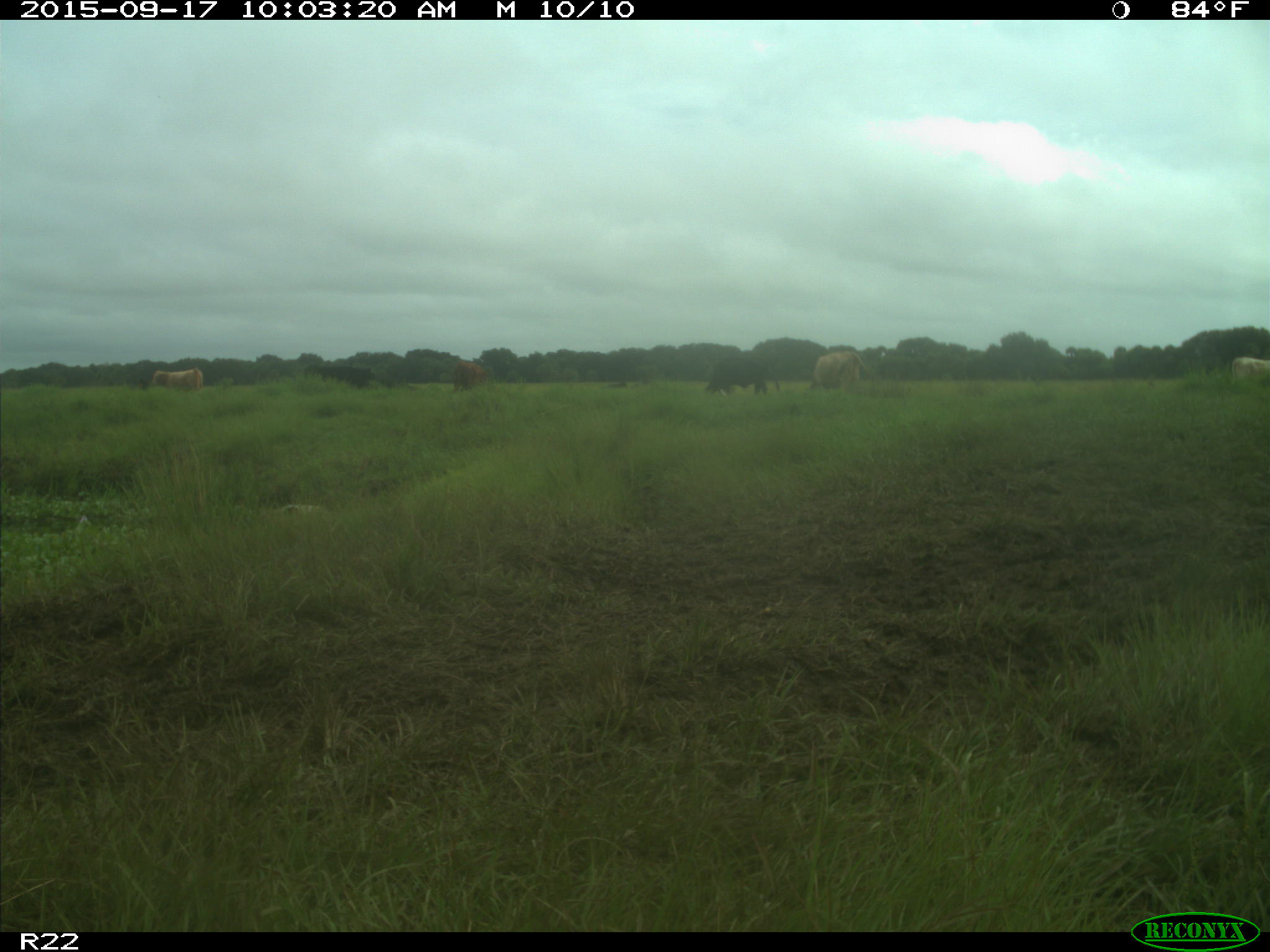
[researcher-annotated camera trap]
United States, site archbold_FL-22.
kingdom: Animalia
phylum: Chordata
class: Mammalia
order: Artiodactyla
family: Bovidae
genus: Bos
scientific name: Bos taurus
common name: domestic cow